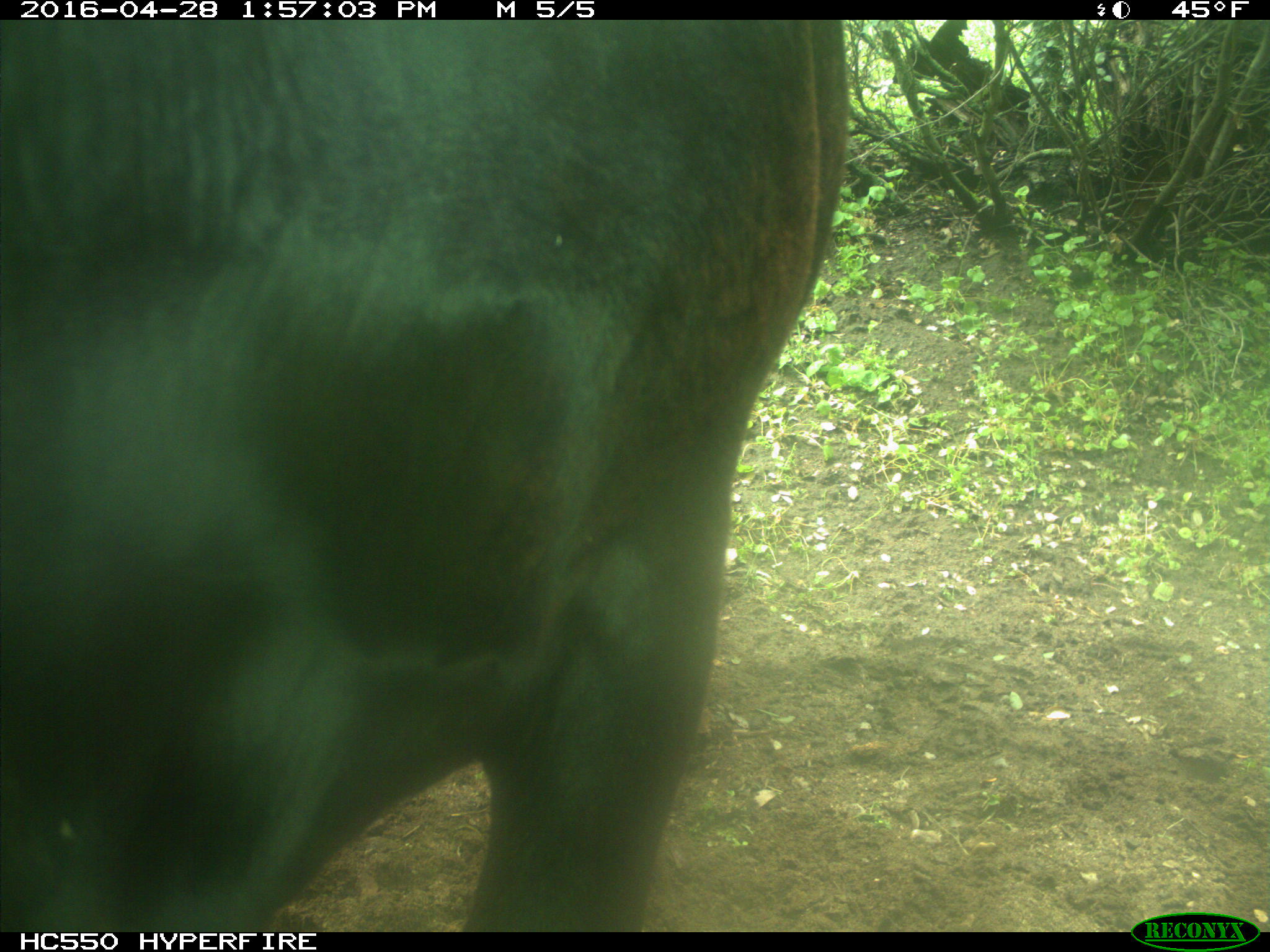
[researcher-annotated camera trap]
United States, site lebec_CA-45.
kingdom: Animalia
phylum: Chordata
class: Mammalia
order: Artiodactyla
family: Bovidae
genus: Bos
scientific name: Bos taurus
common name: domestic cow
Bos taurus (domestic cow).